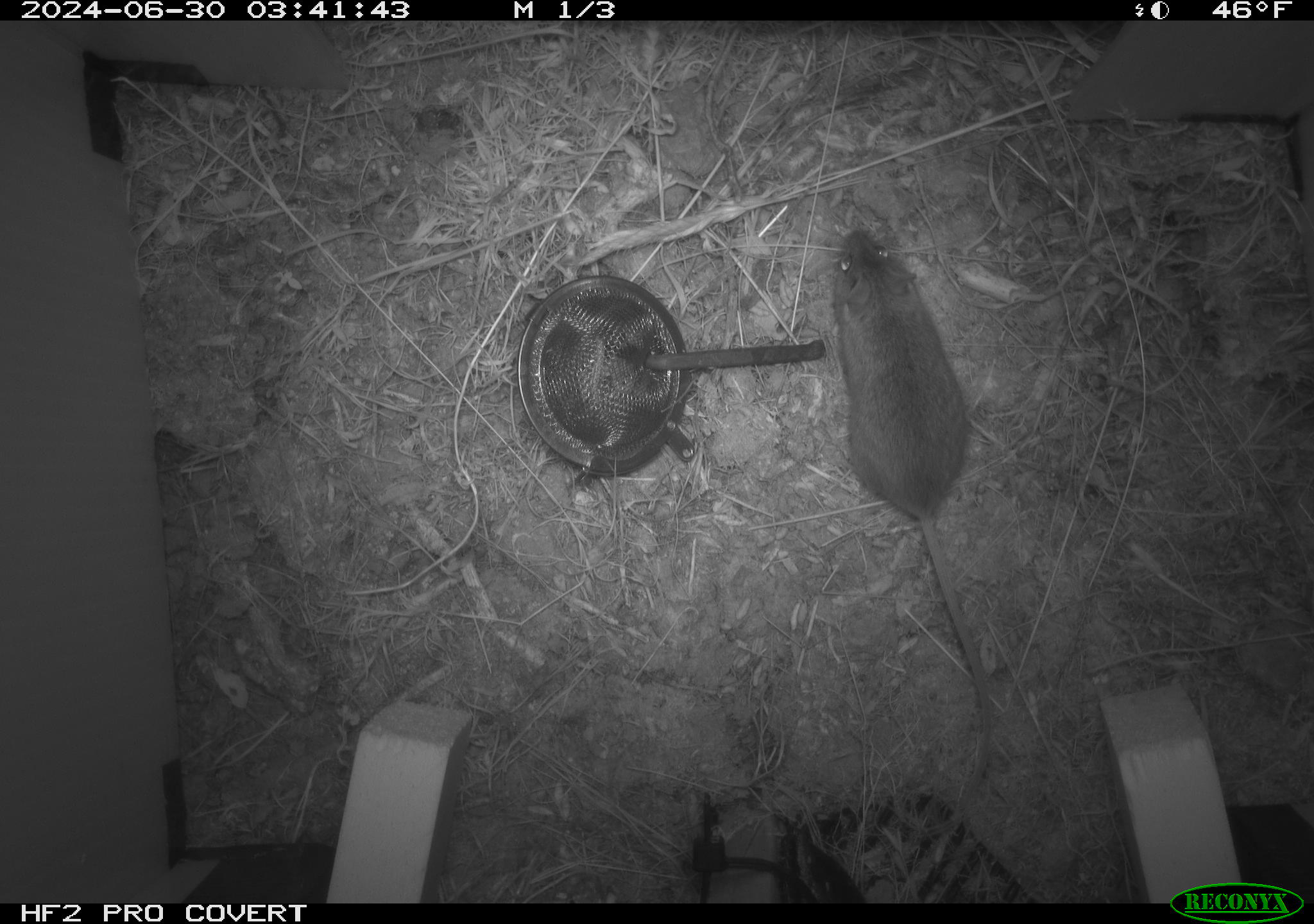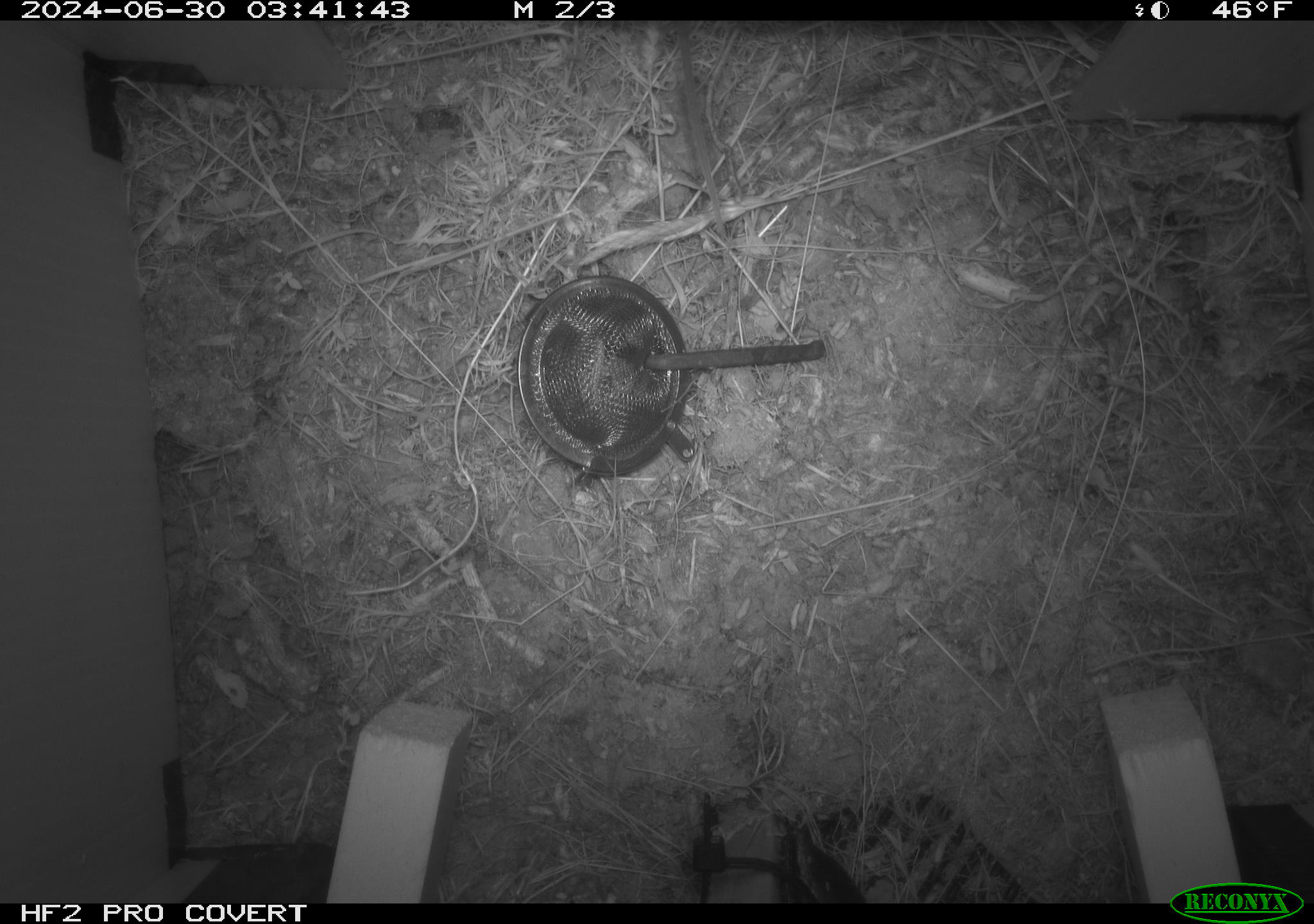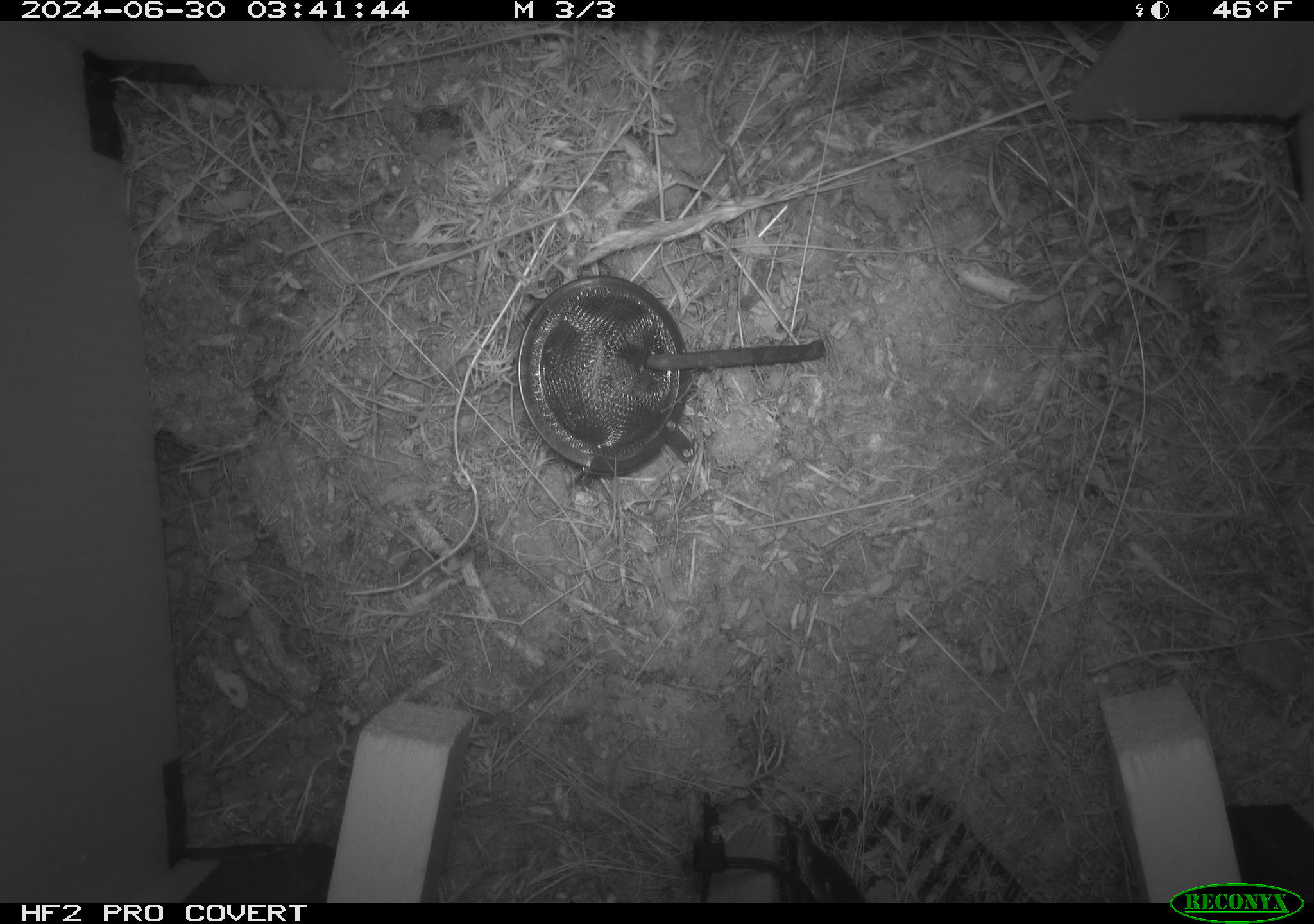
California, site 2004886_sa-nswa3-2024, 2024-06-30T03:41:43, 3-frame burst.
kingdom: Animalia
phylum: Chordata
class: Mammalia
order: Rodentia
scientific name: Rodentia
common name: rodent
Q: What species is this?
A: Rodent (Rodentia).